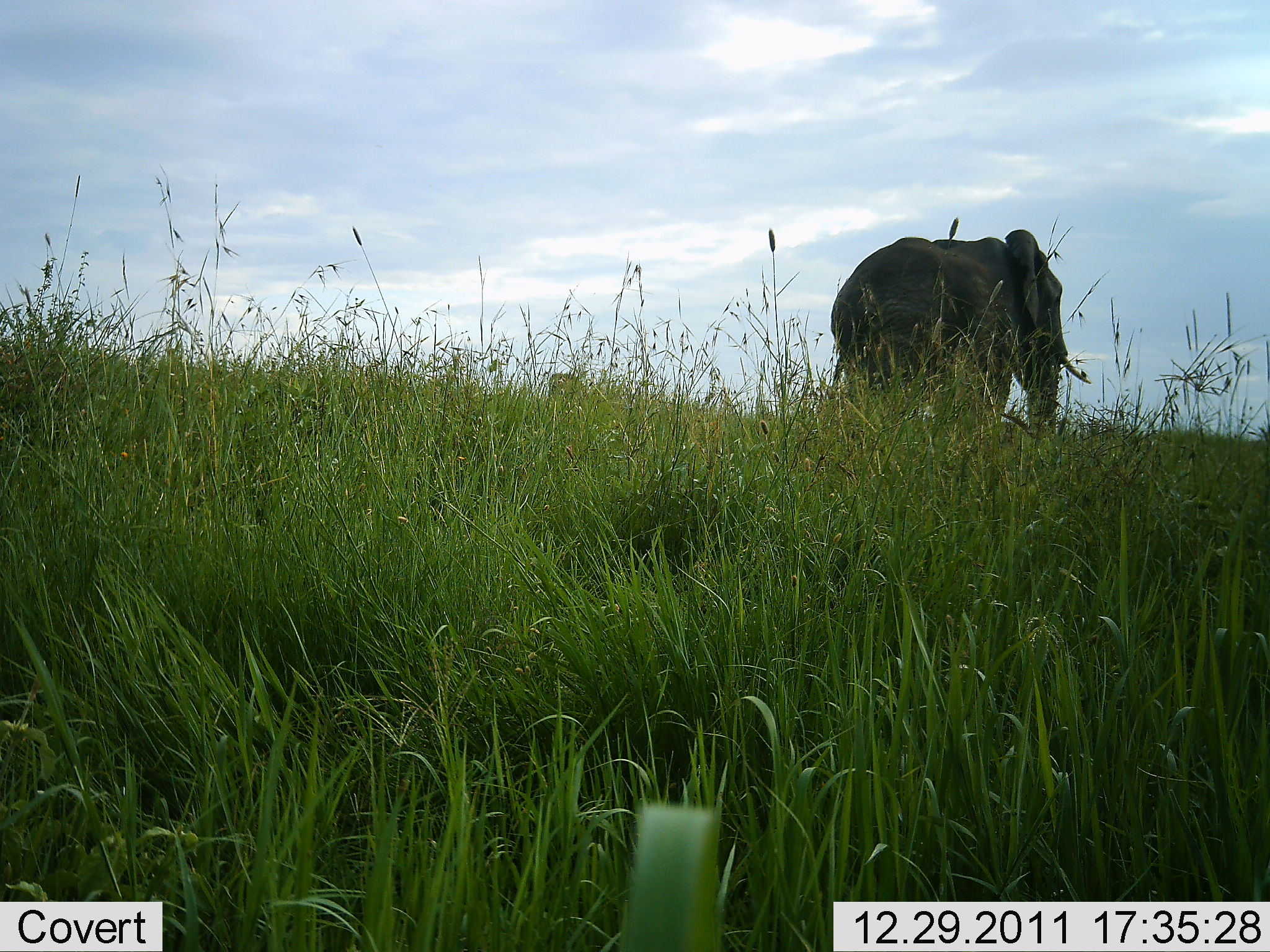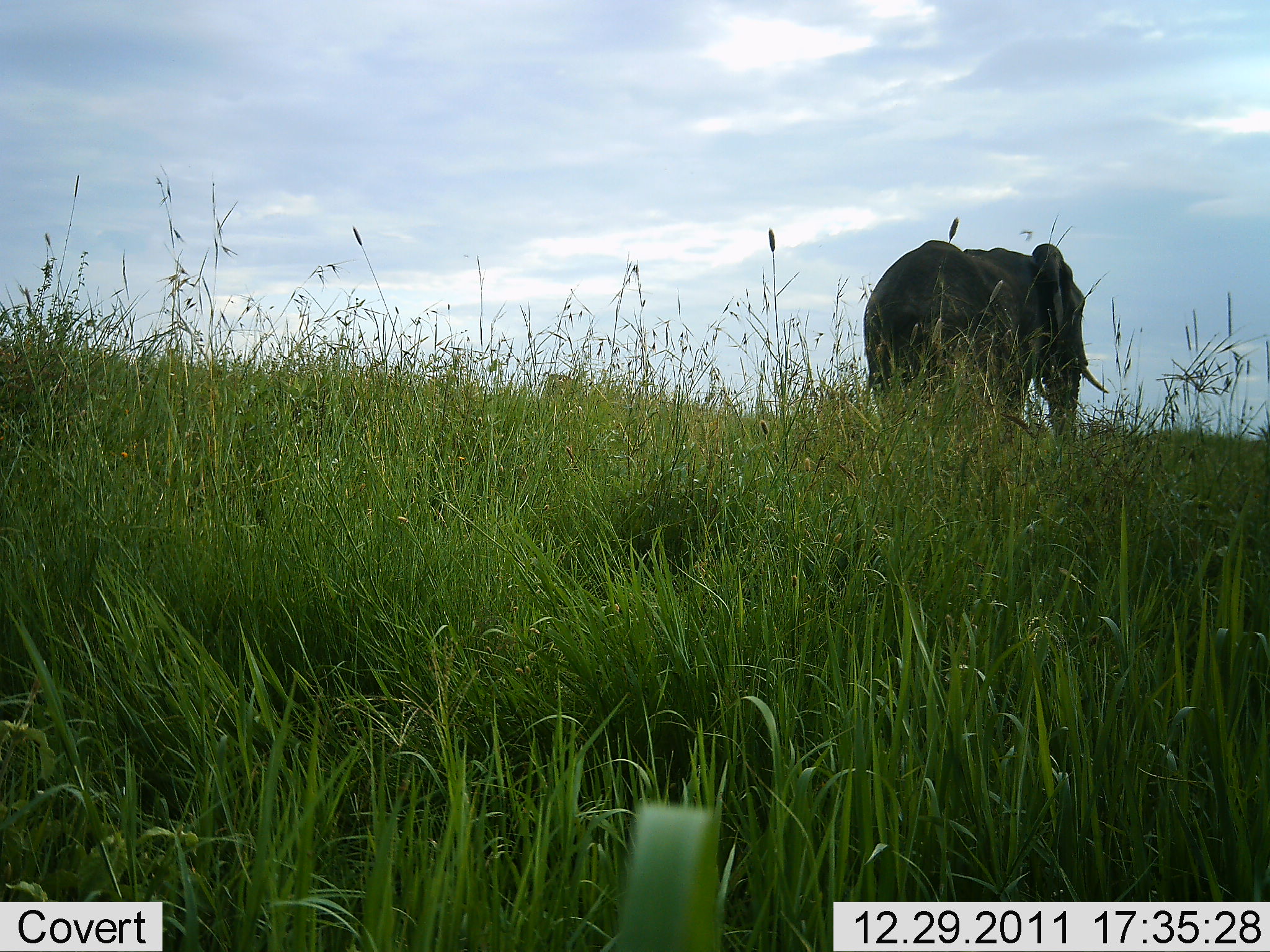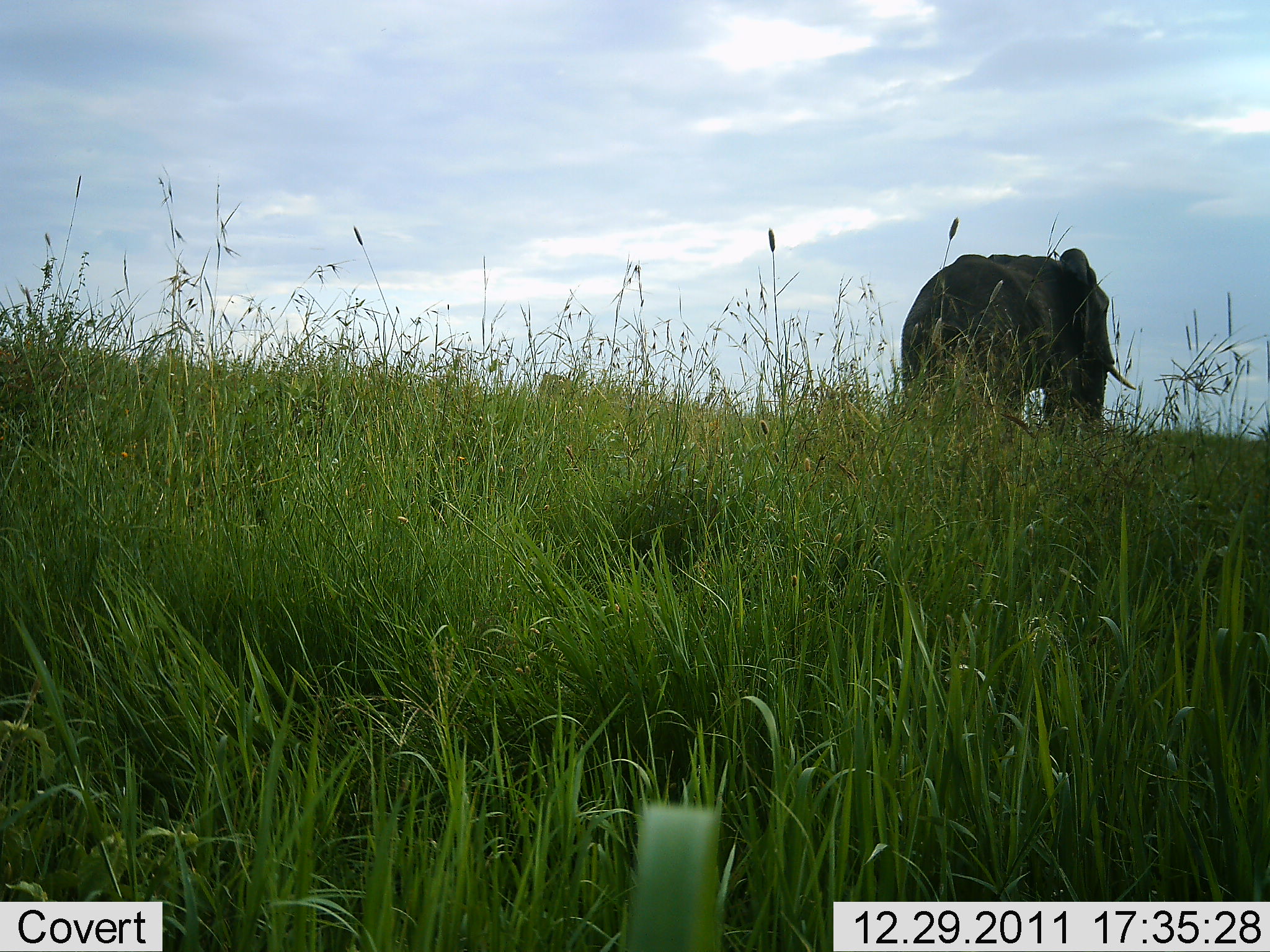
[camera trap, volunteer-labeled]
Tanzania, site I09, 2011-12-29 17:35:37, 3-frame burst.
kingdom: Animalia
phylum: Chordata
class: Mammalia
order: Proboscidea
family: Elephantidae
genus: Loxodonta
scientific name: Loxodonta africana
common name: african bush elephant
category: elephant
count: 1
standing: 13%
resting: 0%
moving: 93%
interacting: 0%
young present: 0%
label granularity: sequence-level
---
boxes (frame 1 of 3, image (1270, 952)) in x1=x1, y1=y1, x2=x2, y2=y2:
animal: x1=830, y1=230, x2=1094, y2=503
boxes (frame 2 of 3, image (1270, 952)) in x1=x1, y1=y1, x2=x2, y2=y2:
animal: x1=858, y1=238, x2=1111, y2=459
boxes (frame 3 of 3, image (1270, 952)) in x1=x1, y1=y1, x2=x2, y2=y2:
animal: x1=896, y1=248, x2=1142, y2=472